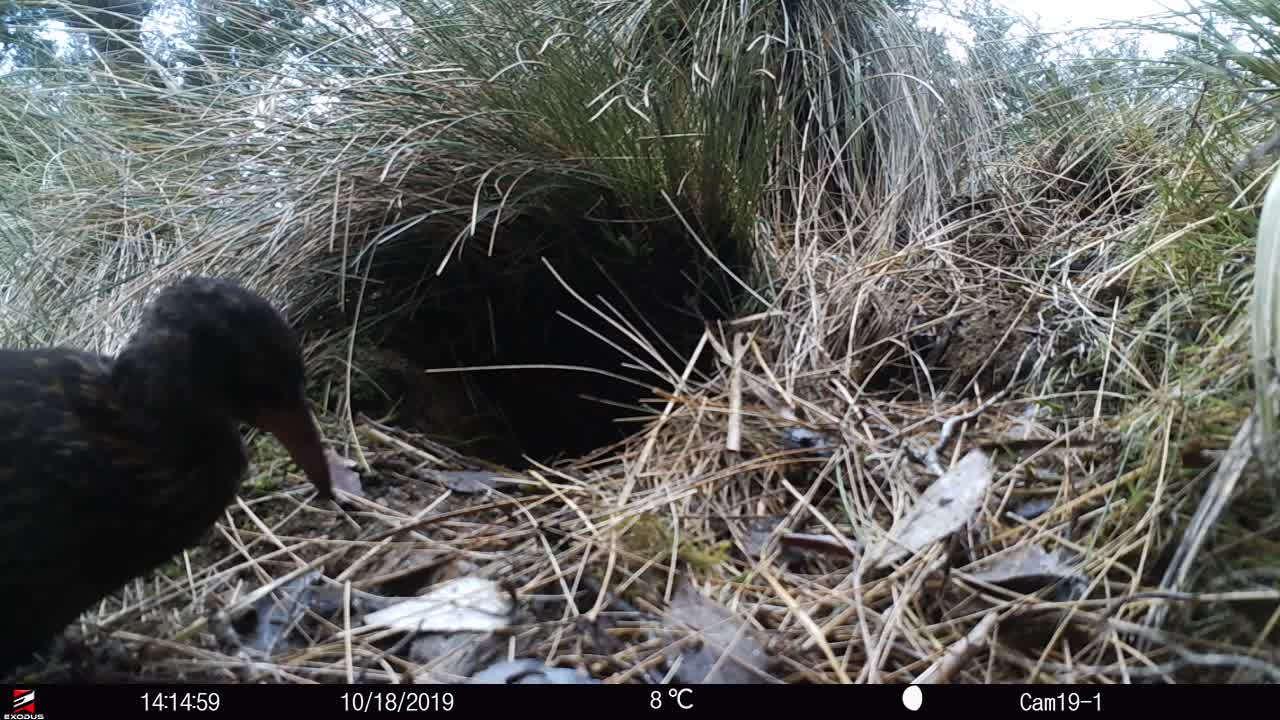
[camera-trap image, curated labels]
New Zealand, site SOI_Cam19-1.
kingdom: Animalia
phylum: Chordata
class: Aves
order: Gruiformes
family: Rallidae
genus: Gallirallus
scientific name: Gallirallus australis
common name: weka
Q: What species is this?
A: Weka (Gallirallus australis).